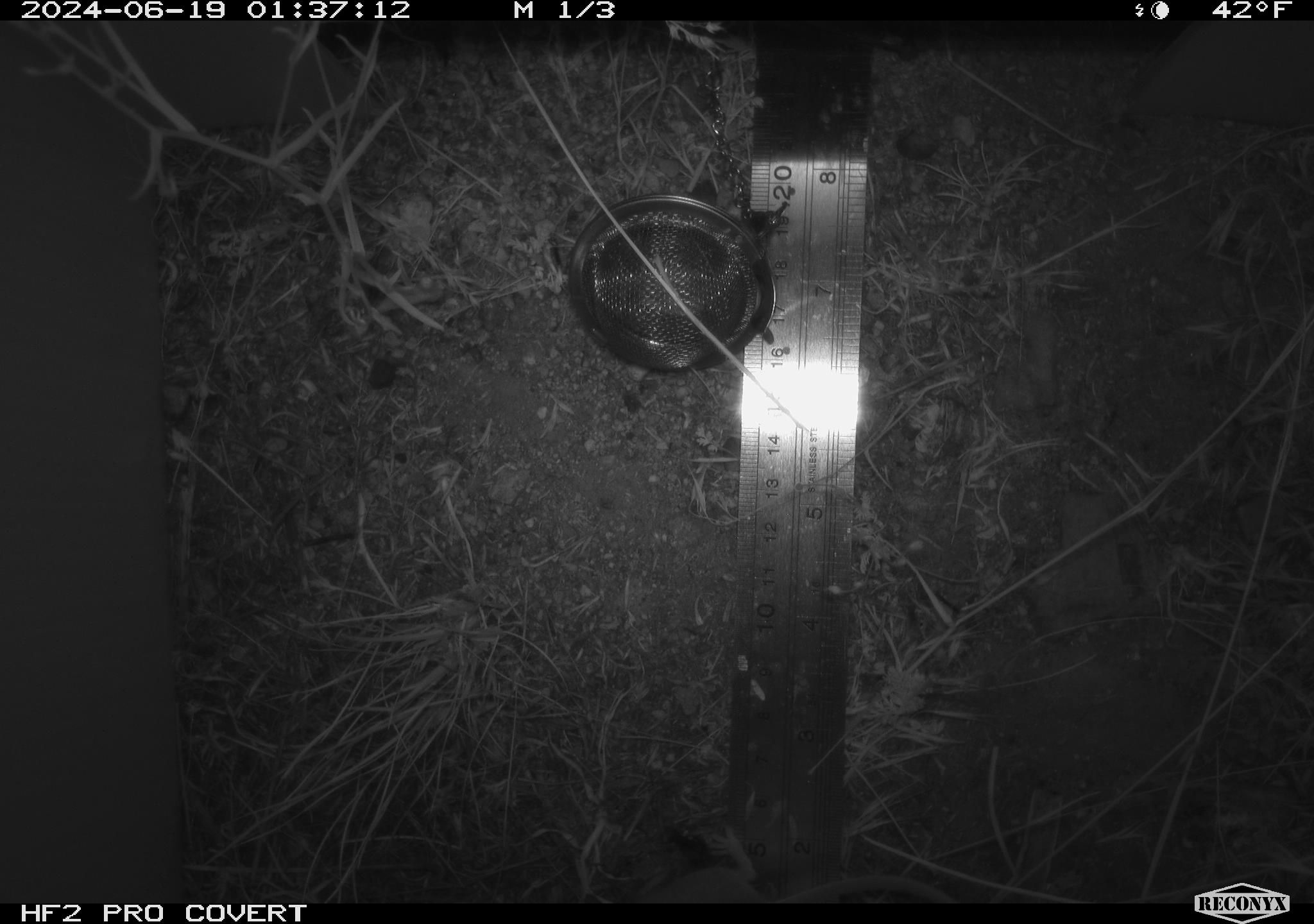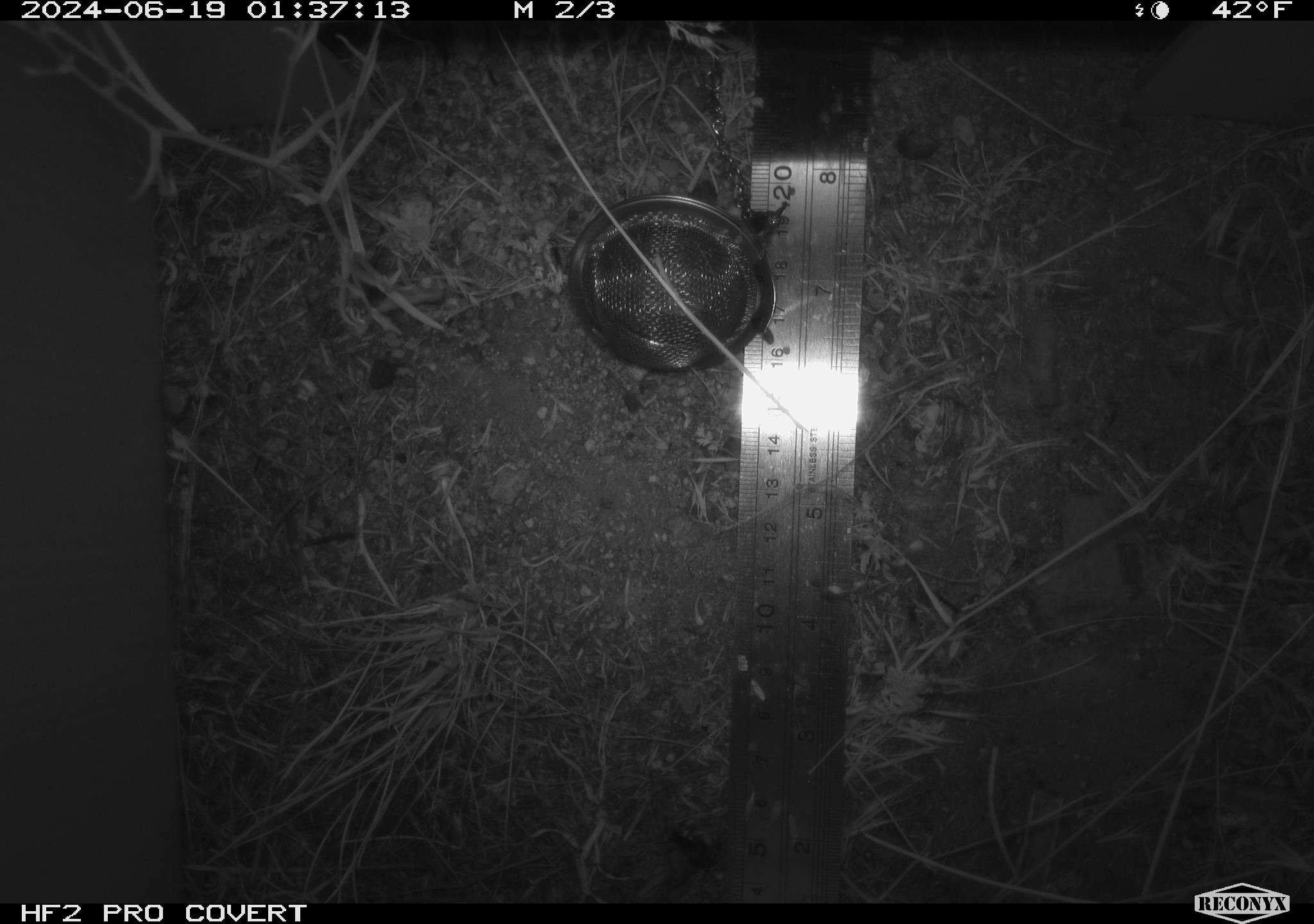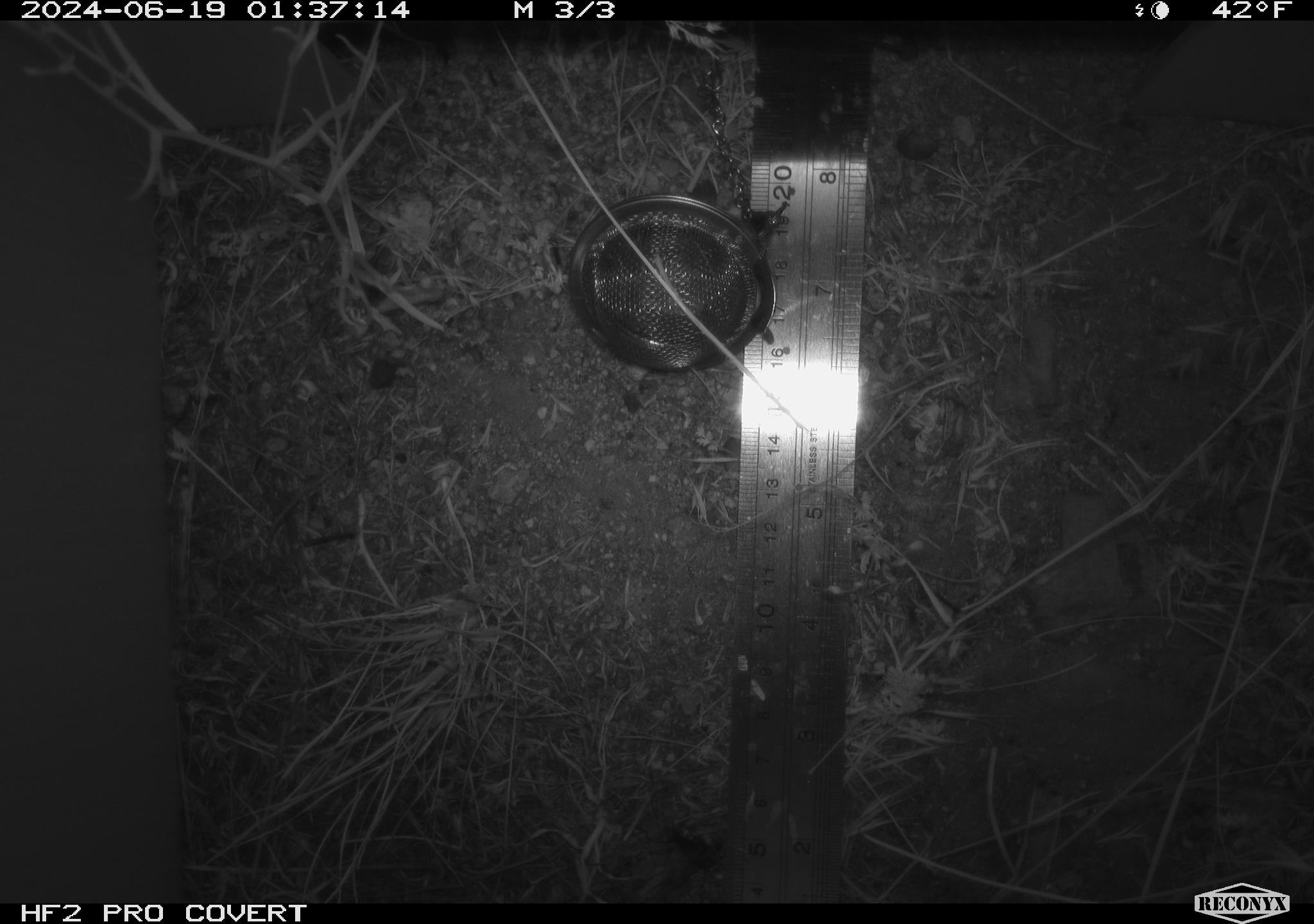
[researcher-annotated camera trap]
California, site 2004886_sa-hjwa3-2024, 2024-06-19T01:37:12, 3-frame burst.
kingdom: Animalia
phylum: Chordata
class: Mammalia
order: Rodentia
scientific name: Rodentia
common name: rodent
Rodent (Rodentia).